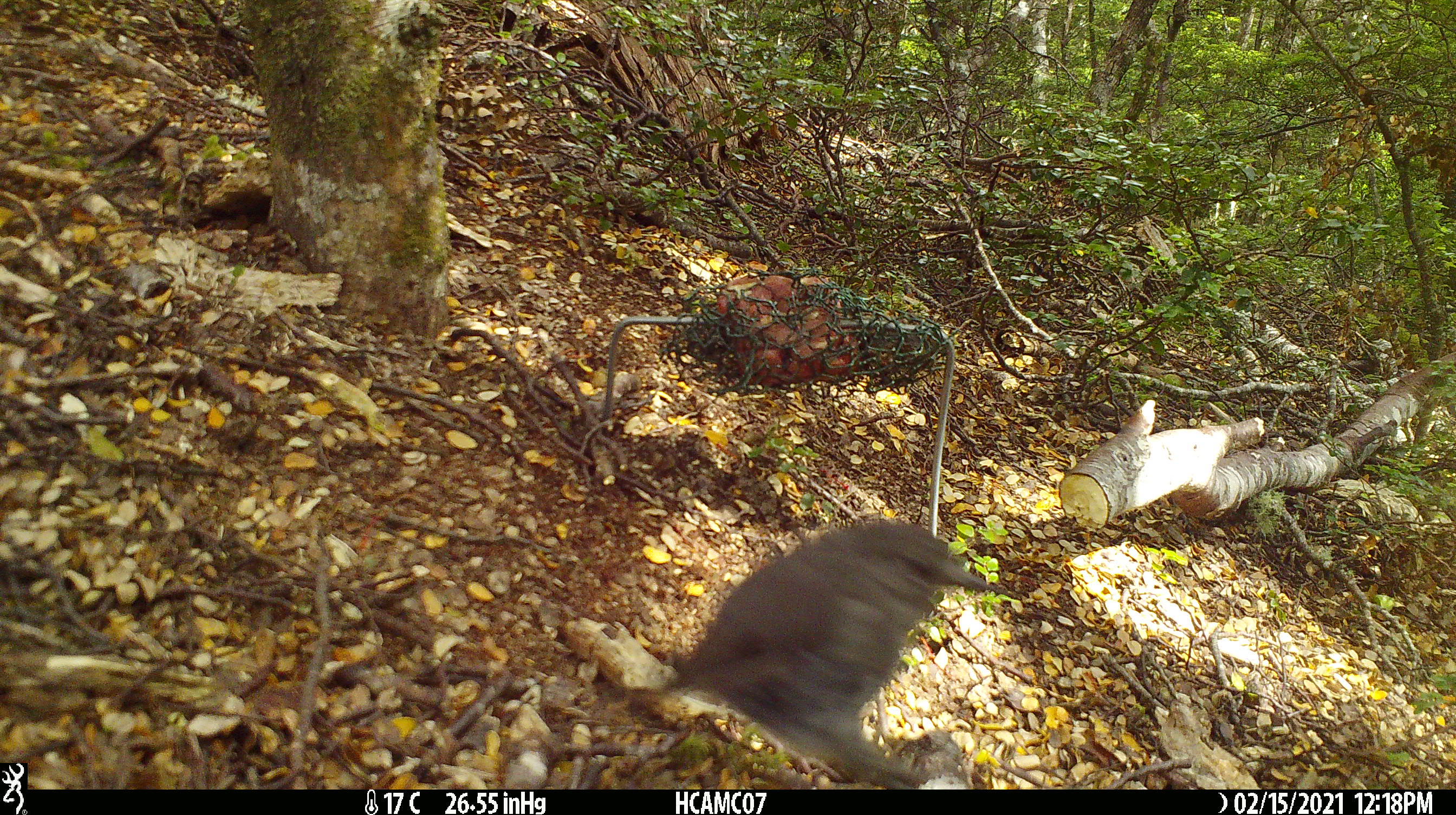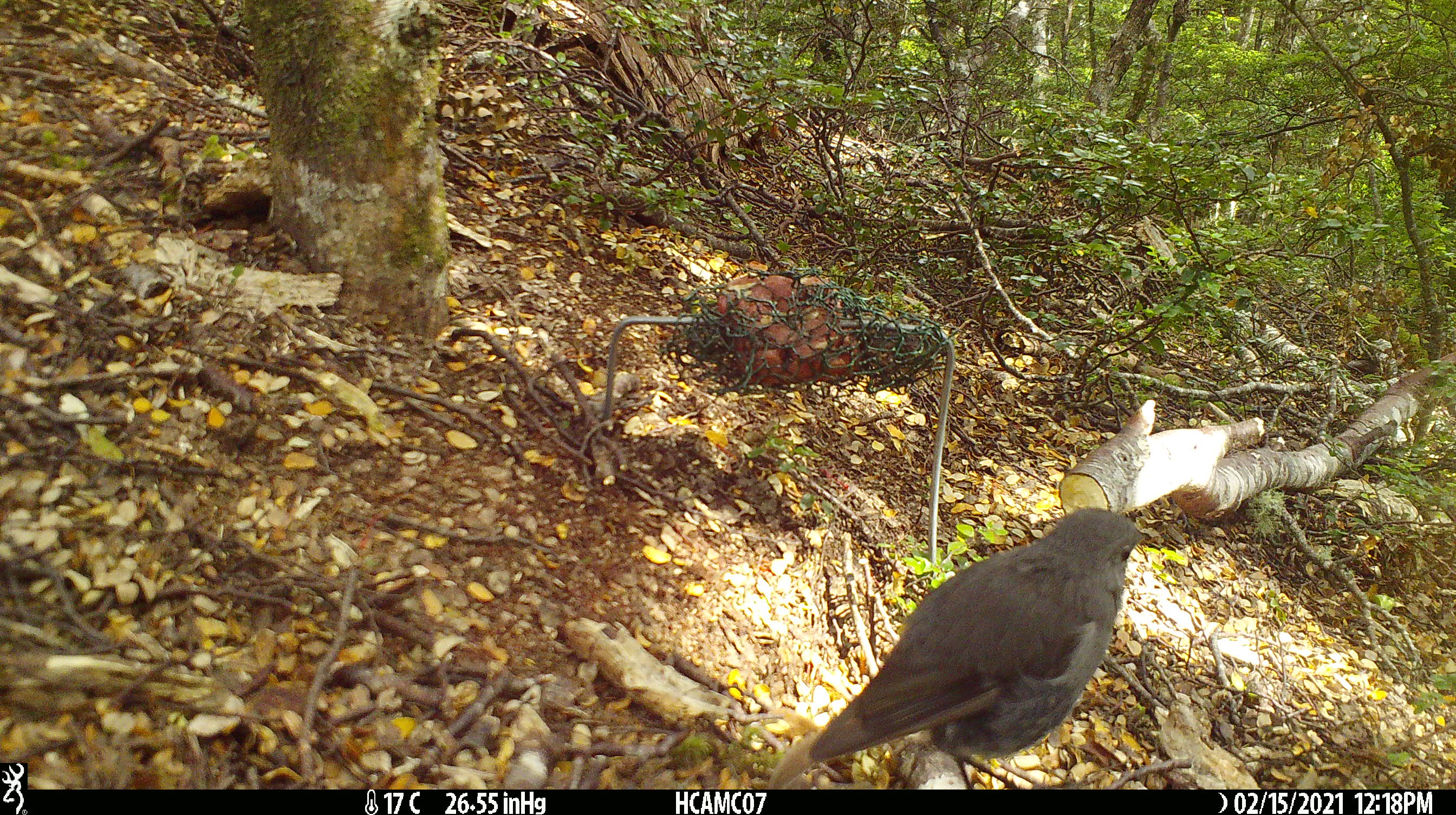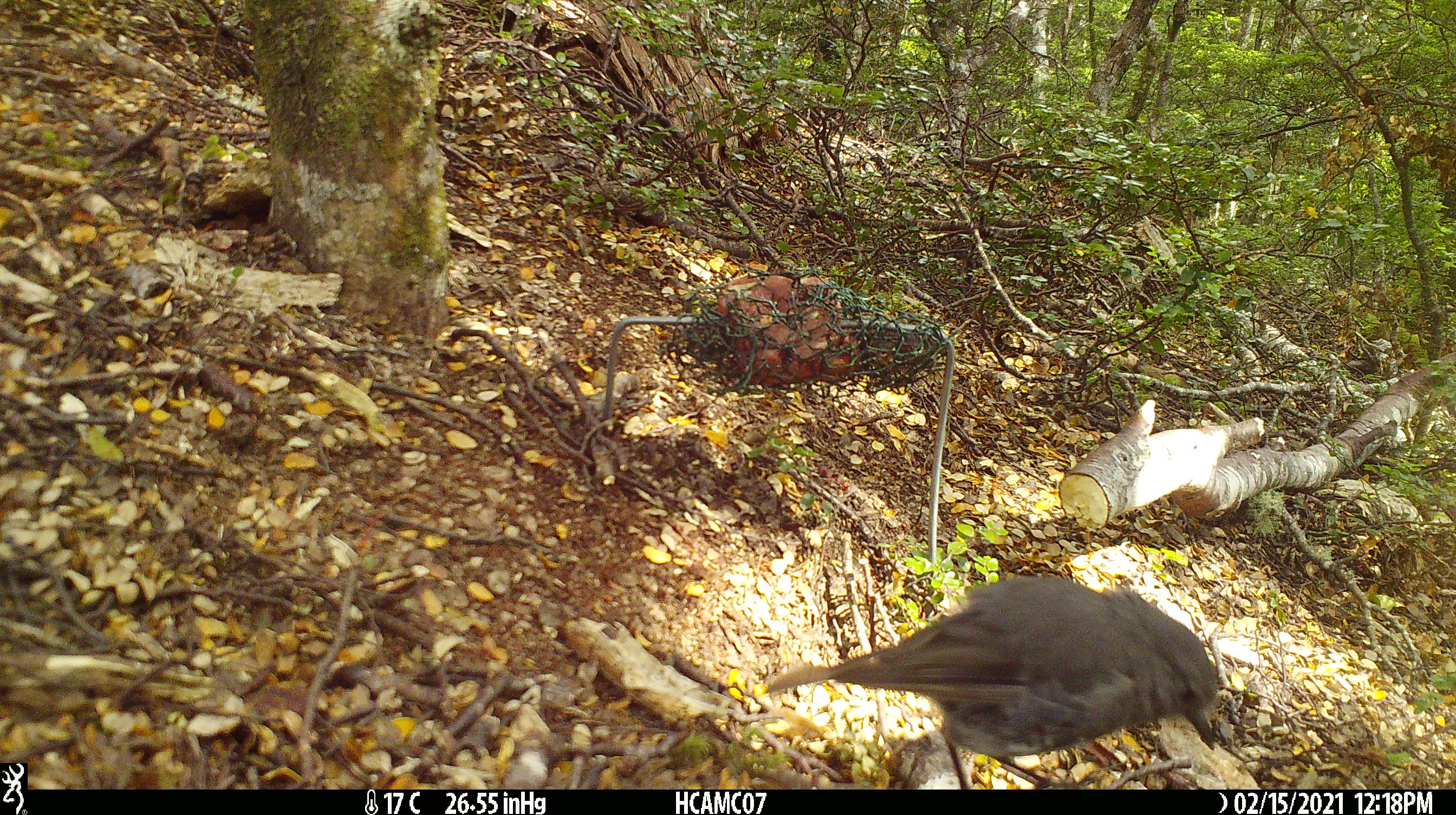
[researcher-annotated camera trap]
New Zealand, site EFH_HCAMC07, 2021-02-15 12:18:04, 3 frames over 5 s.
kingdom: Animalia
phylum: Chordata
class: Aves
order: Passeriformes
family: Petroicidae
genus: Petroica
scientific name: Petroica australis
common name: new zealand robin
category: robin